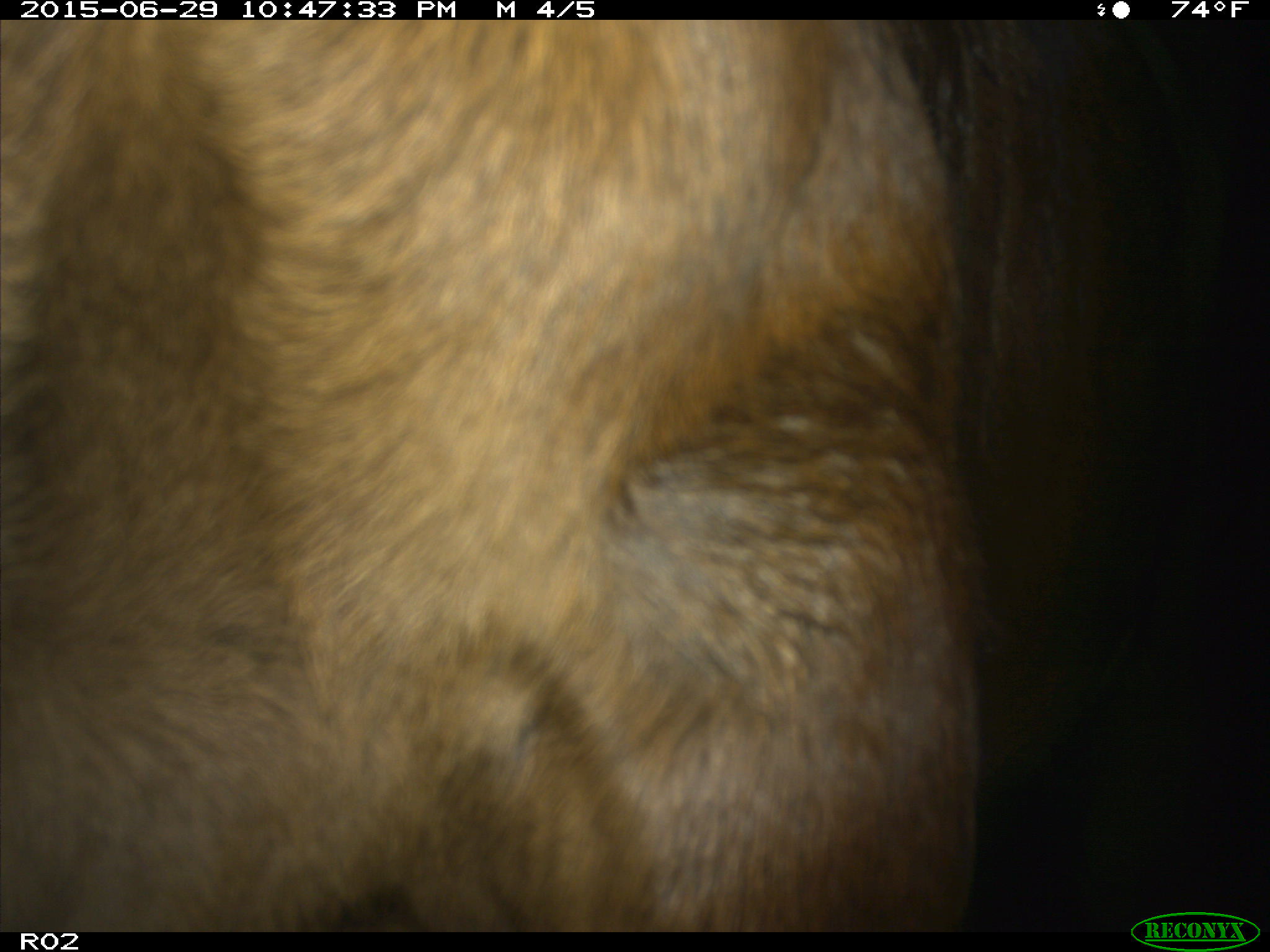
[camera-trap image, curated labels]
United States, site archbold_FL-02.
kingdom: Animalia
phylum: Chordata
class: Mammalia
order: Artiodactyla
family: Bovidae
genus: Bos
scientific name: Bos taurus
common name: domestic cow